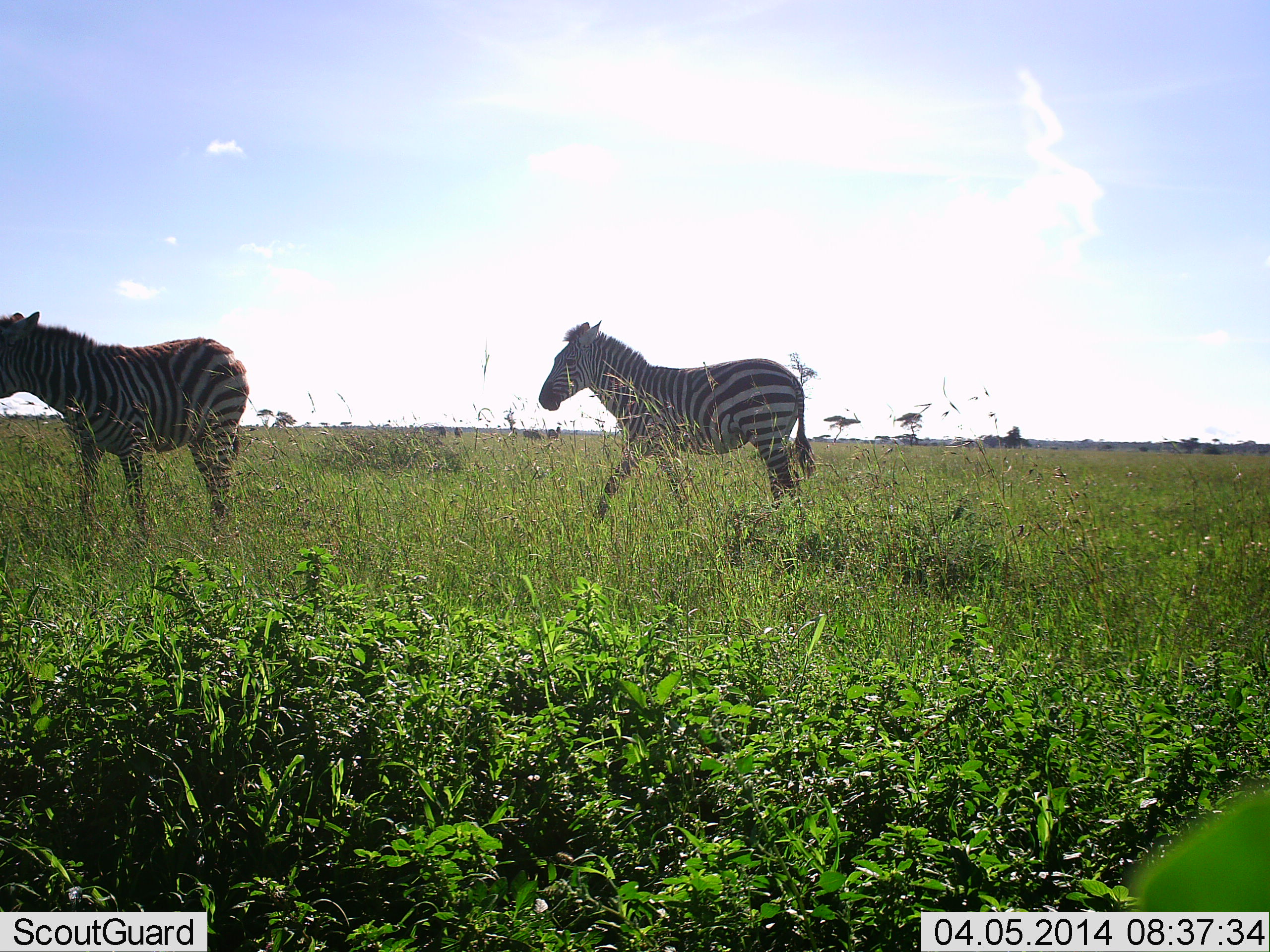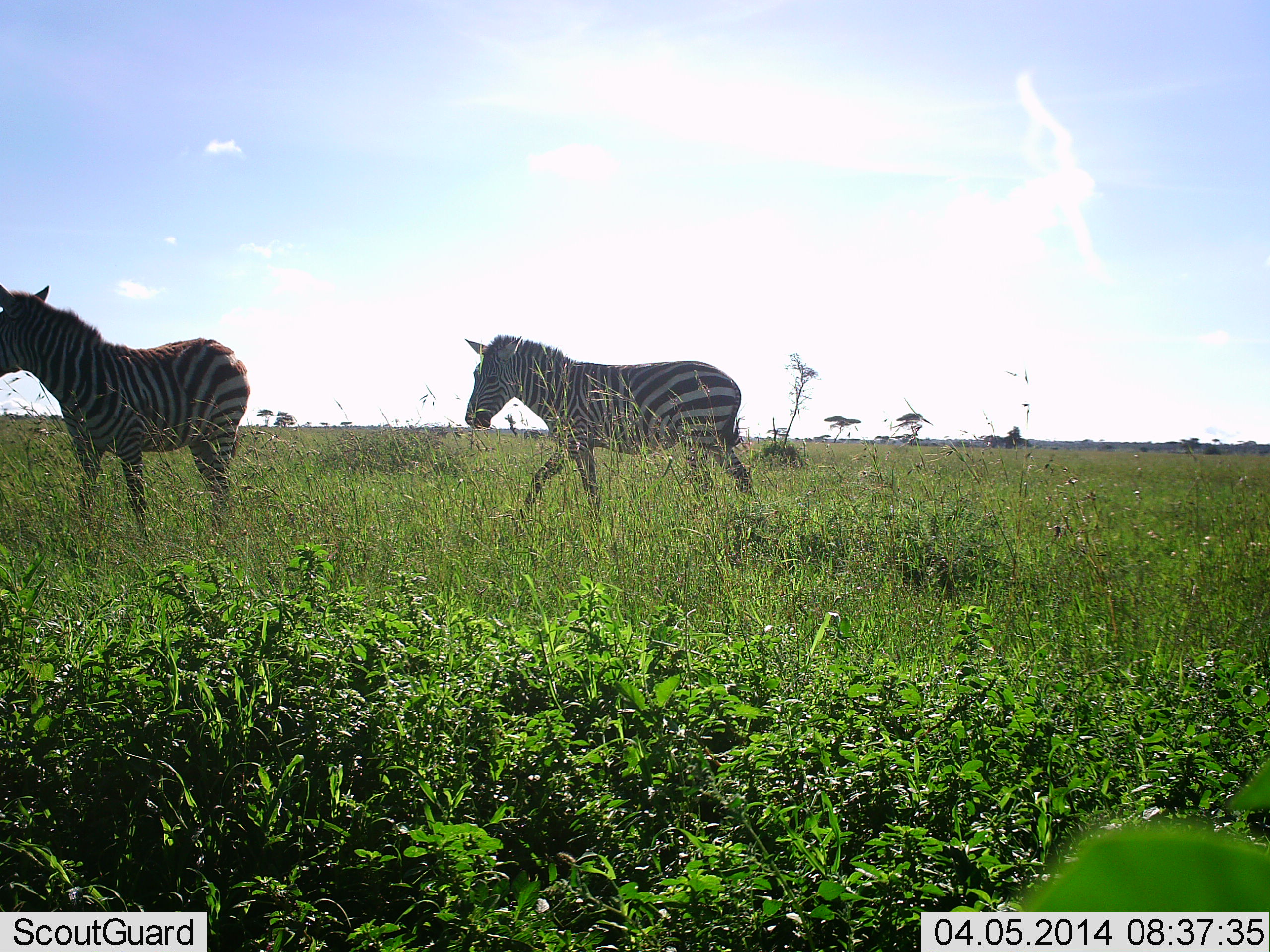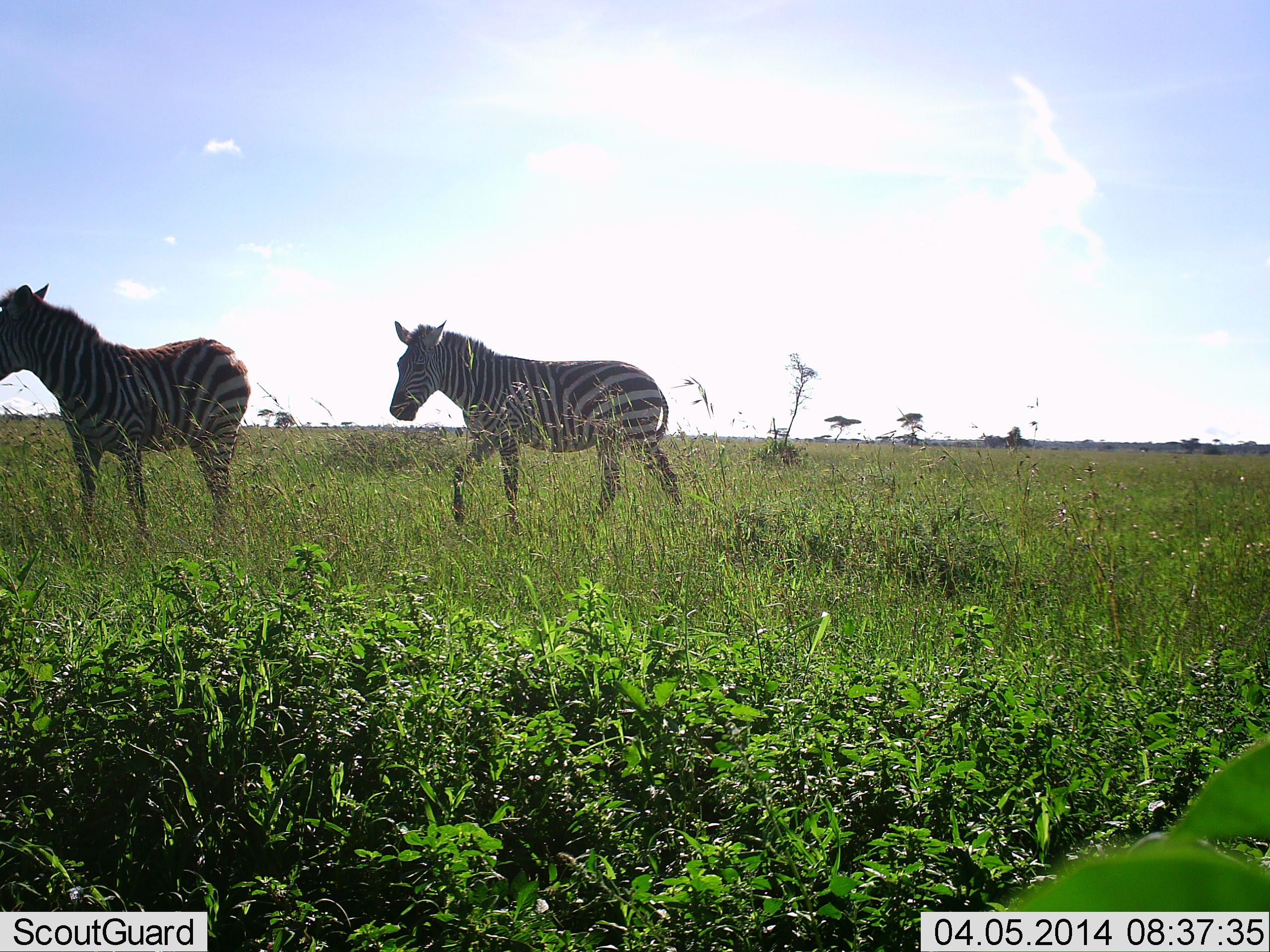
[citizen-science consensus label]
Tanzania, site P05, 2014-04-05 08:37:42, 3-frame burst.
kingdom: Animalia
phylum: Chordata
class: Mammalia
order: Perissodactyla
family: Equidae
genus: Equus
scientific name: Equus quagga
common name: plains zebra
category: zebra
Zebra (plains zebra) (Equus quagga), count 2. Behavior (volunteer vote fractions): standing 50%, resting 0%, moving 90%, interacting 0%. Young present (vote fraction): 0%. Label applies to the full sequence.